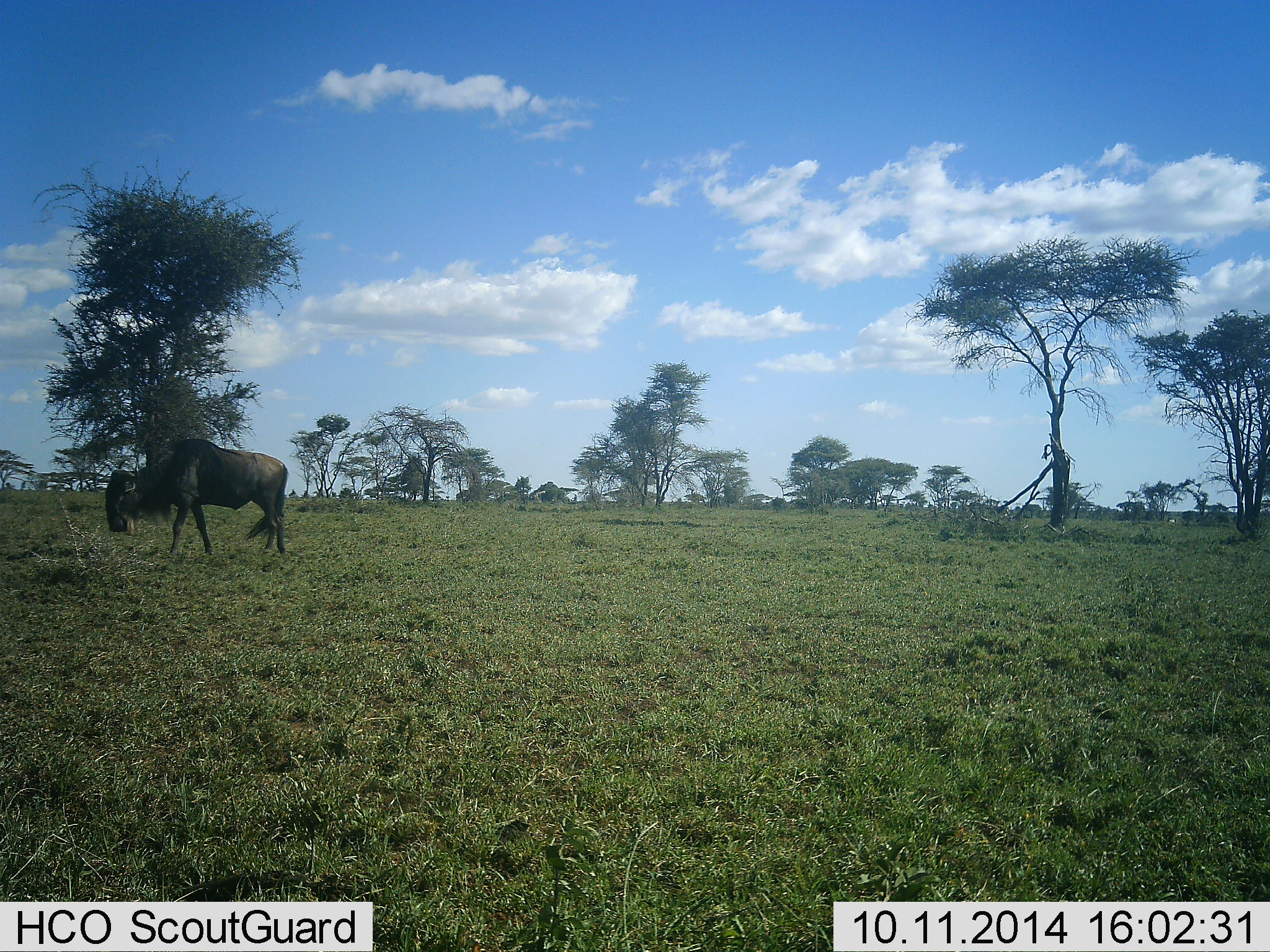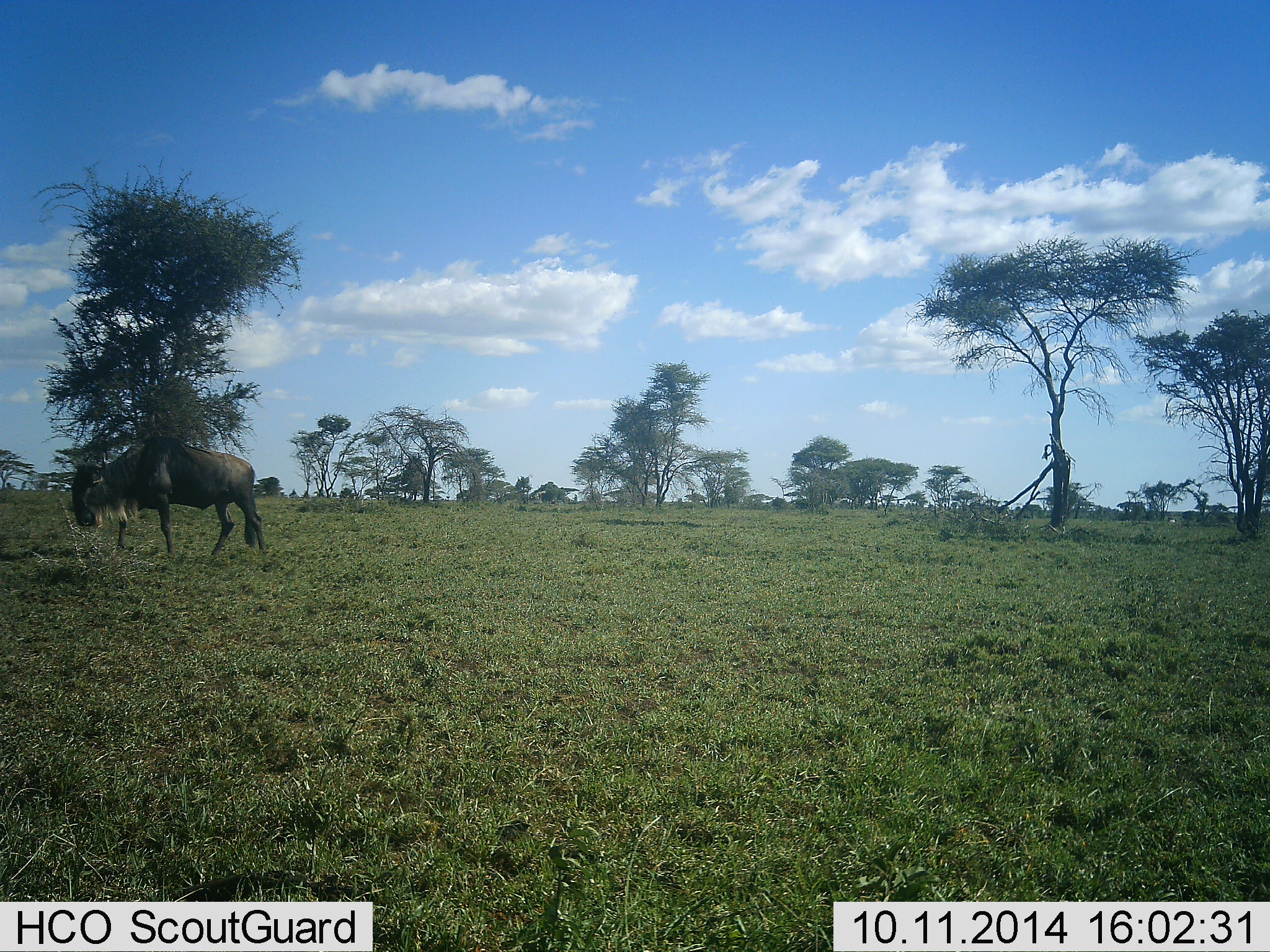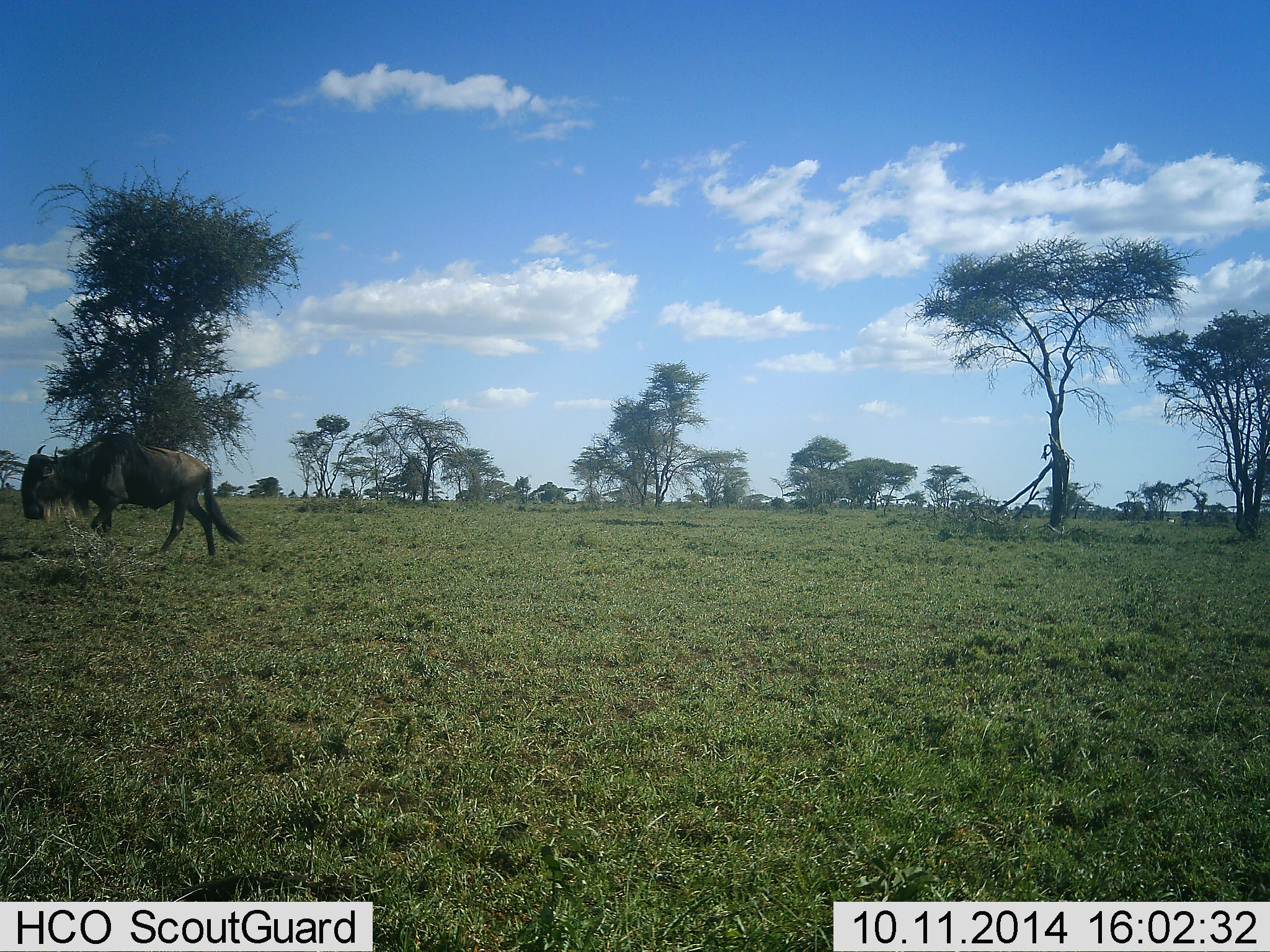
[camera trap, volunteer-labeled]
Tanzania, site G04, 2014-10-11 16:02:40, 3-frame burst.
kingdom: Animalia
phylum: Chordata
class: Mammalia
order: Artiodactyla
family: Bovidae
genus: Connochaetes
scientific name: Connochaetes taurinus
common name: blue wildebeest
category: wildebeest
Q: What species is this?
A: Wildebeest (blue wildebeest) (Connochaetes taurinus).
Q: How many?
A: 1.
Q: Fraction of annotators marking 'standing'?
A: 20%.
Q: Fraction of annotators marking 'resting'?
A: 0%.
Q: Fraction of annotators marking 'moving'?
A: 90%.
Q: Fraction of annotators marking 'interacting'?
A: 0%.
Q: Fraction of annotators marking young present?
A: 0%.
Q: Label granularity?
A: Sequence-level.